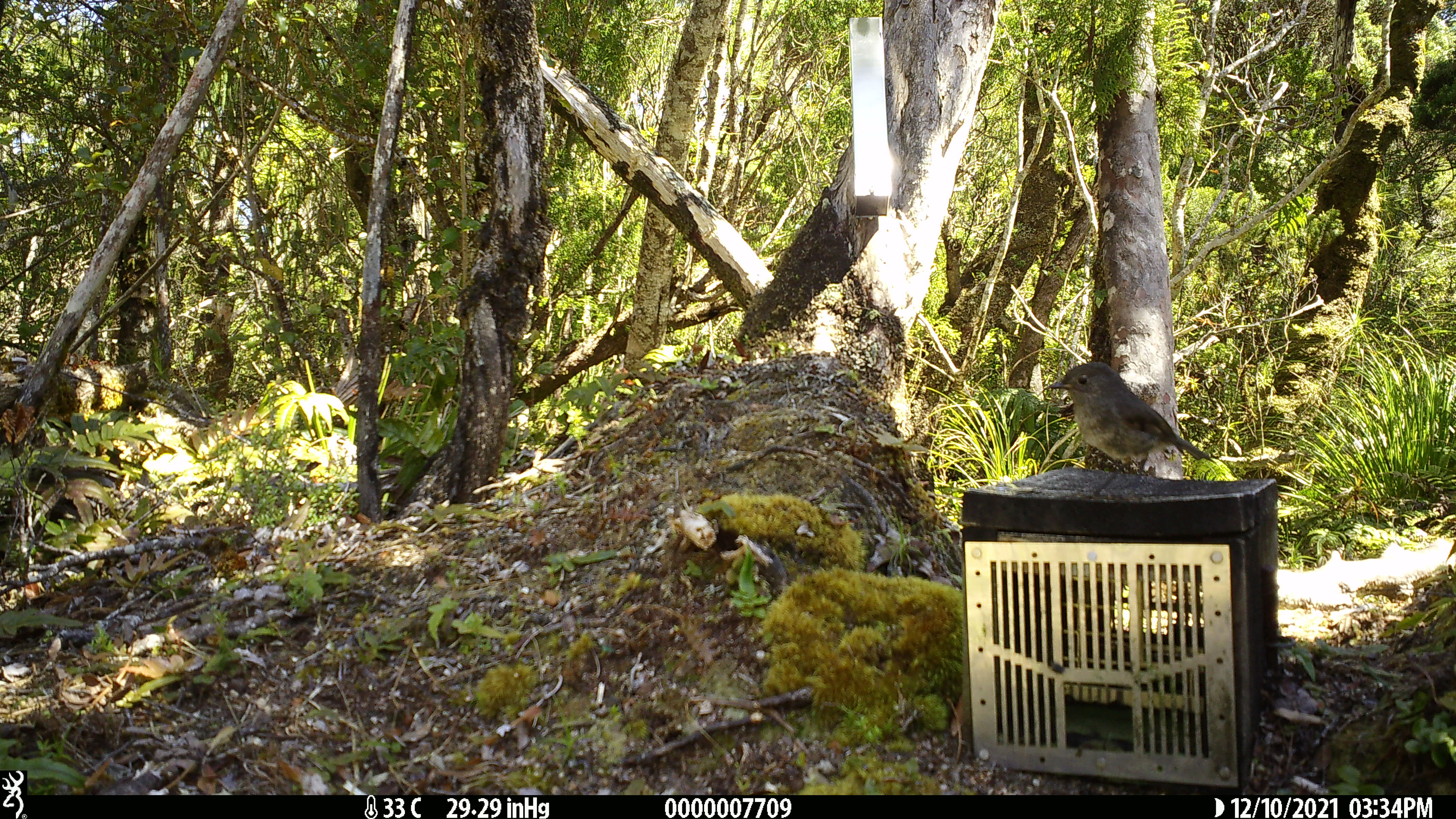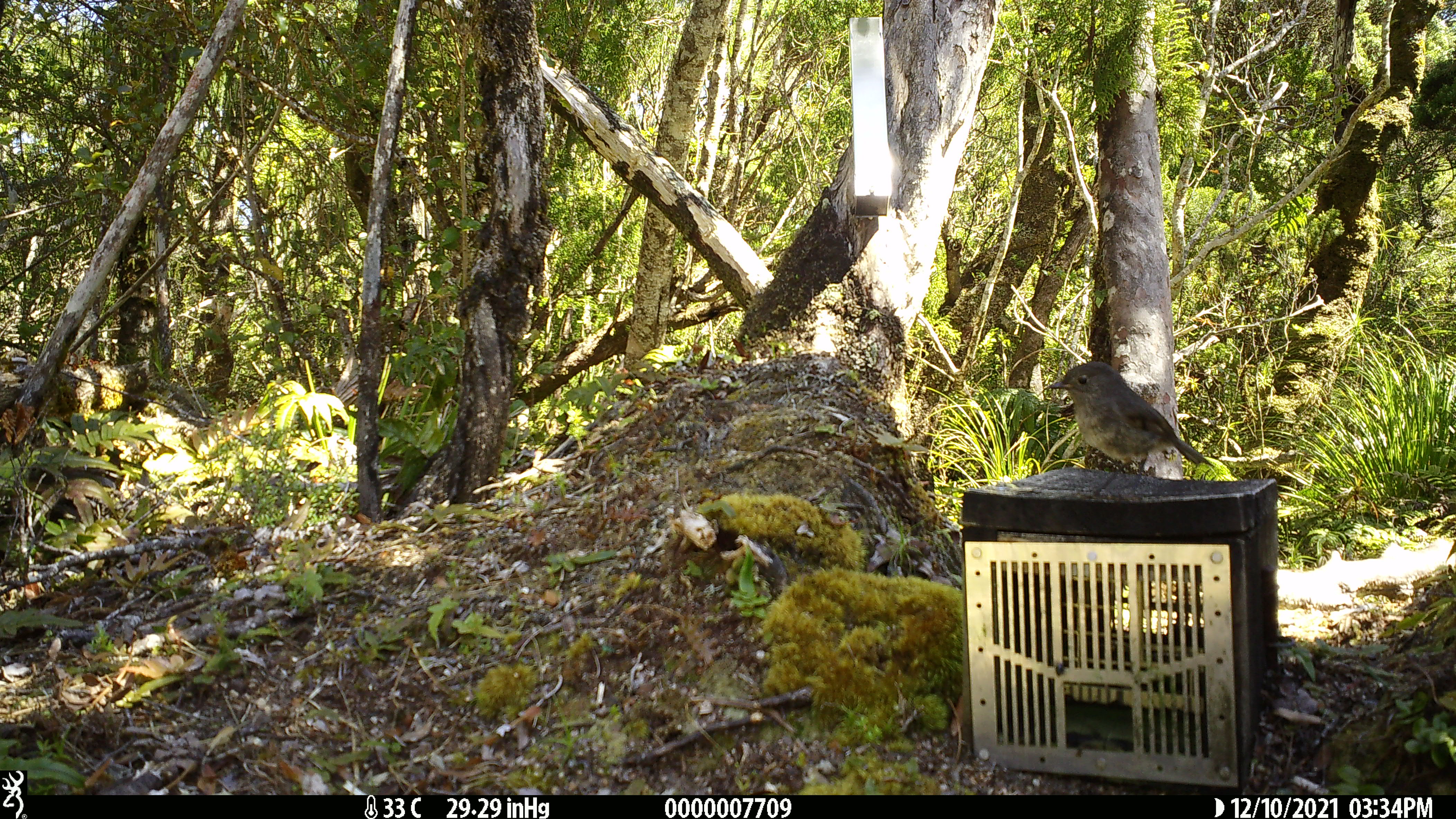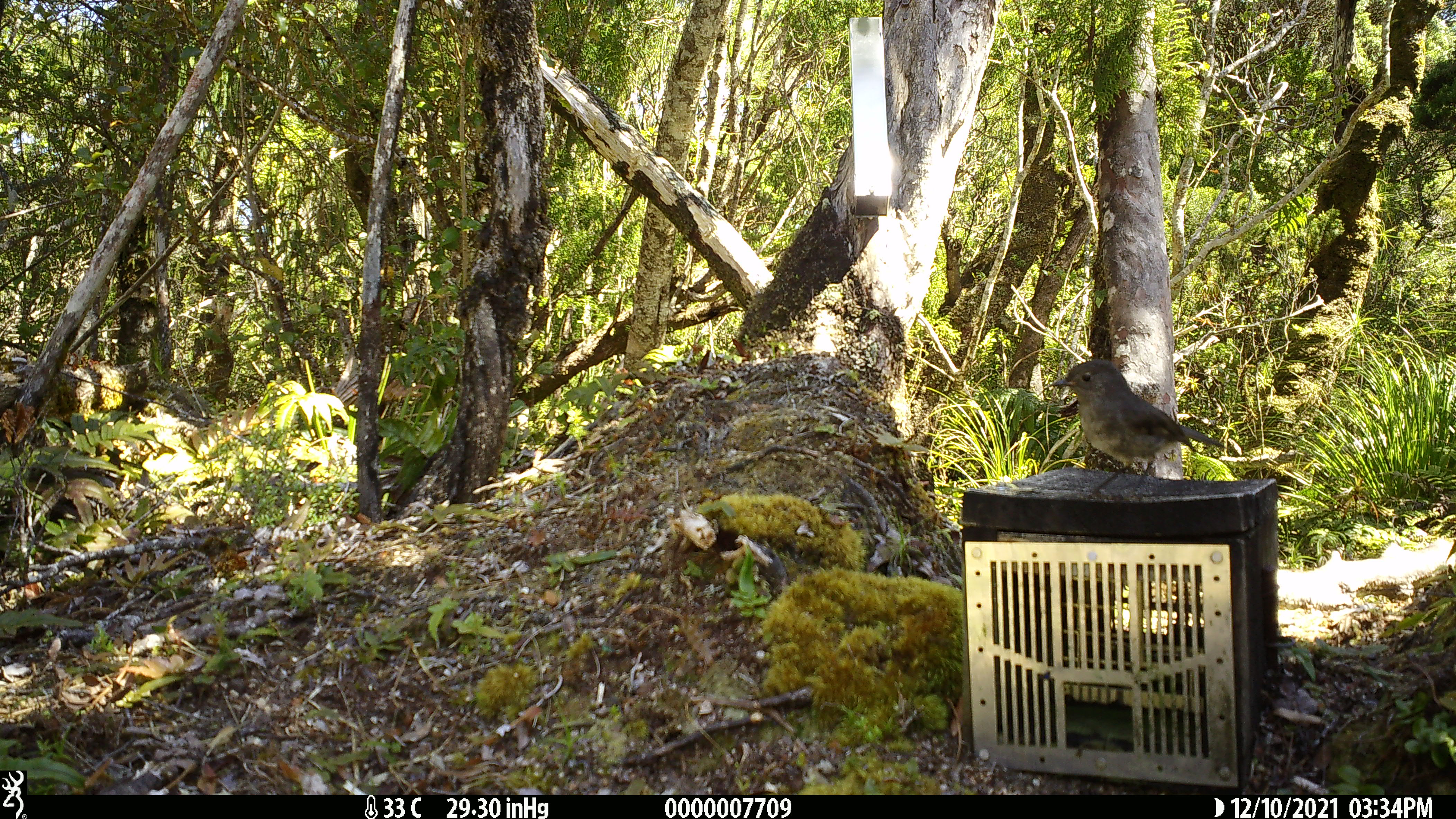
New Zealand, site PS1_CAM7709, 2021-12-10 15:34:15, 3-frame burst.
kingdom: Animalia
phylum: Chordata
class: Aves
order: Passeriformes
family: Petroicidae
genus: Petroica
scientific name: Petroica australis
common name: new zealand robin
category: robin